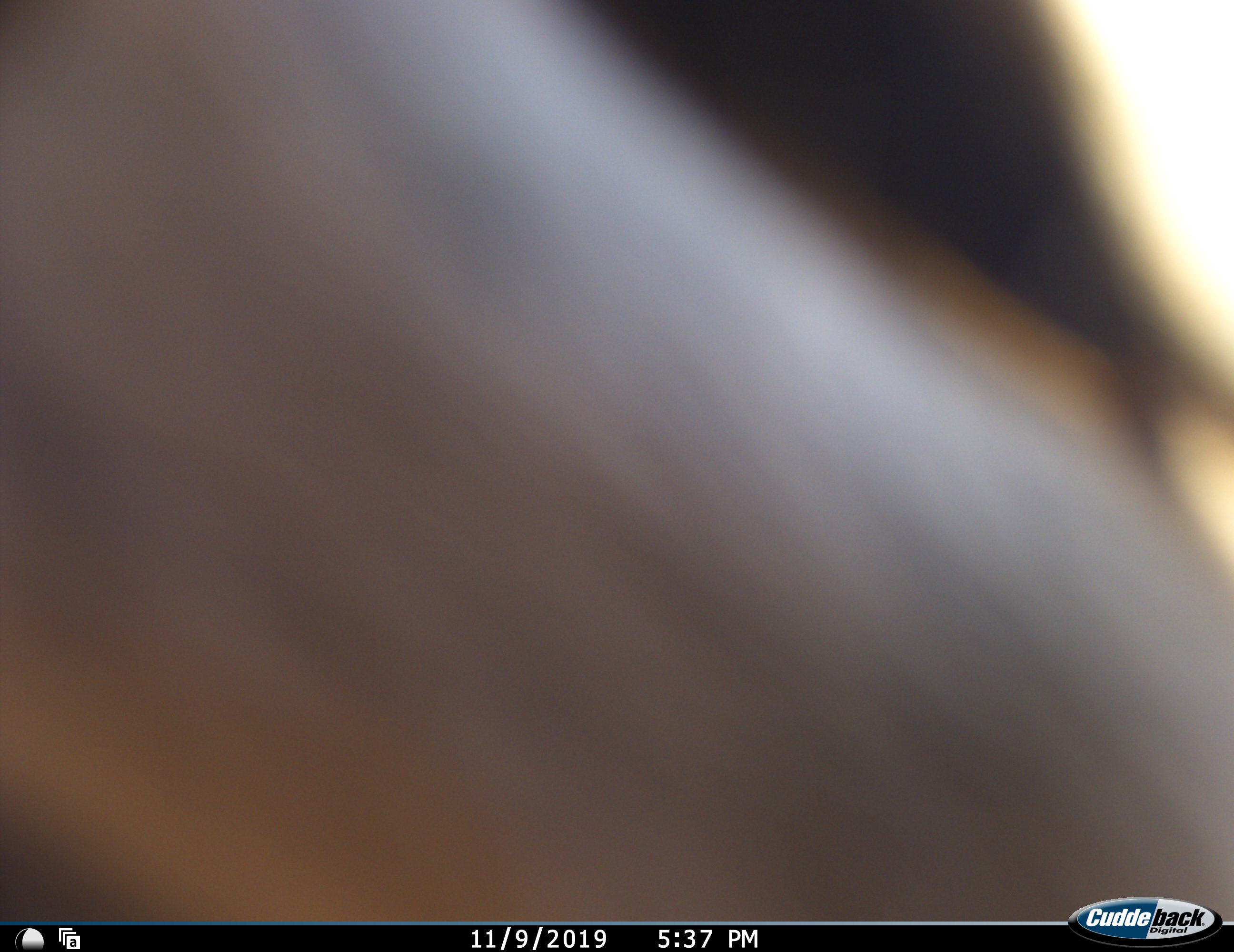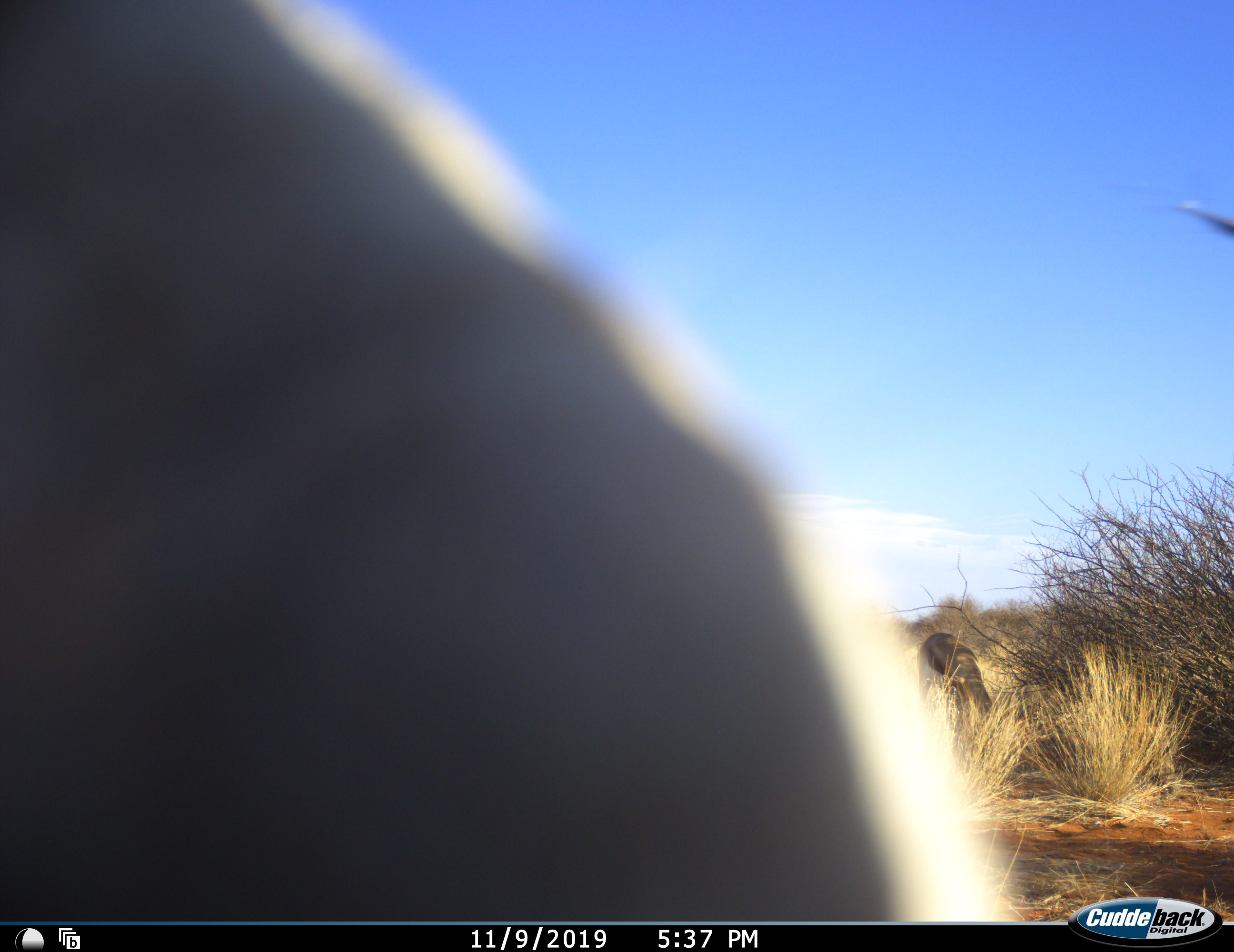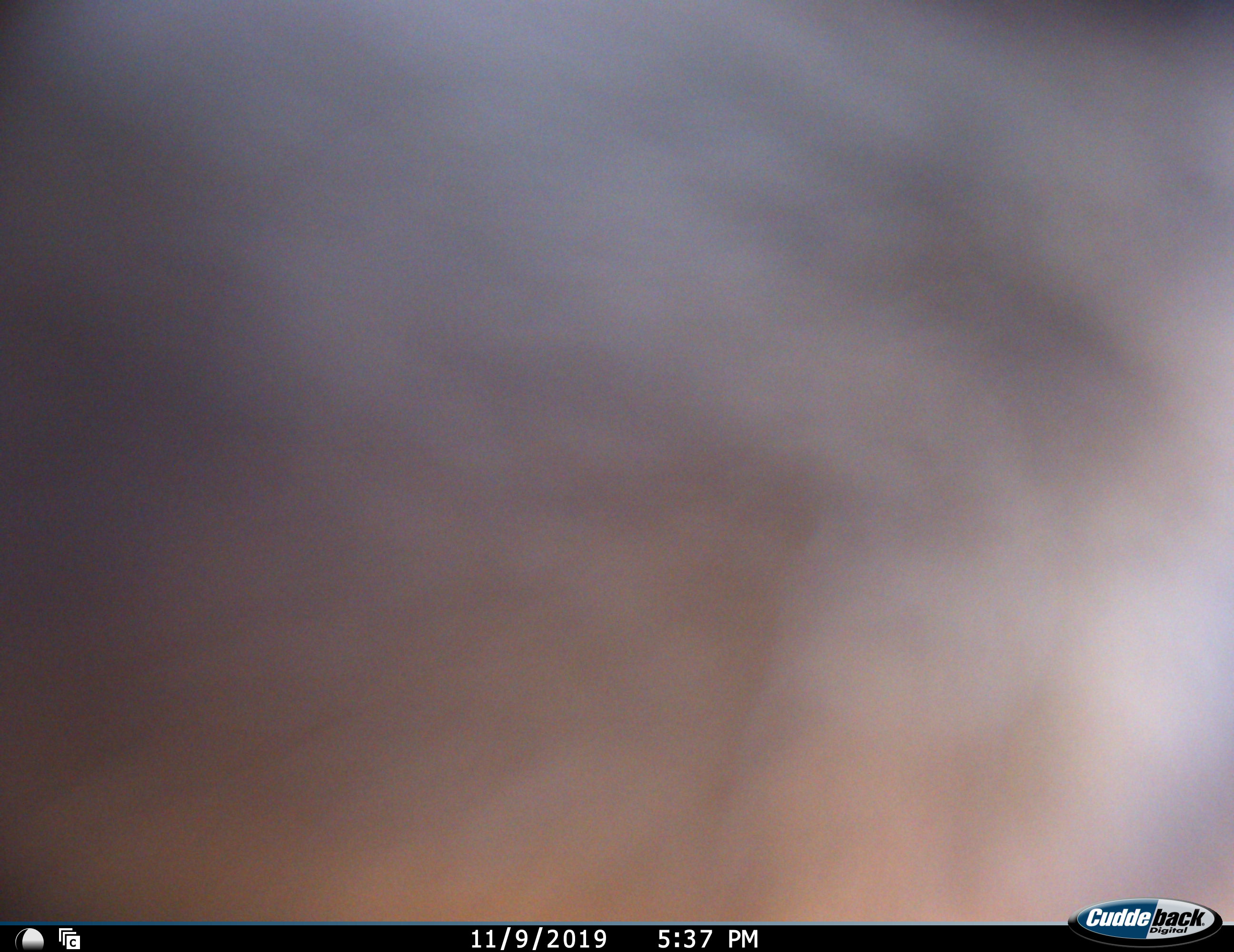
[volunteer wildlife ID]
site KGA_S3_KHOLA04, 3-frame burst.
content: unidentified animal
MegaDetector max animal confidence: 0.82